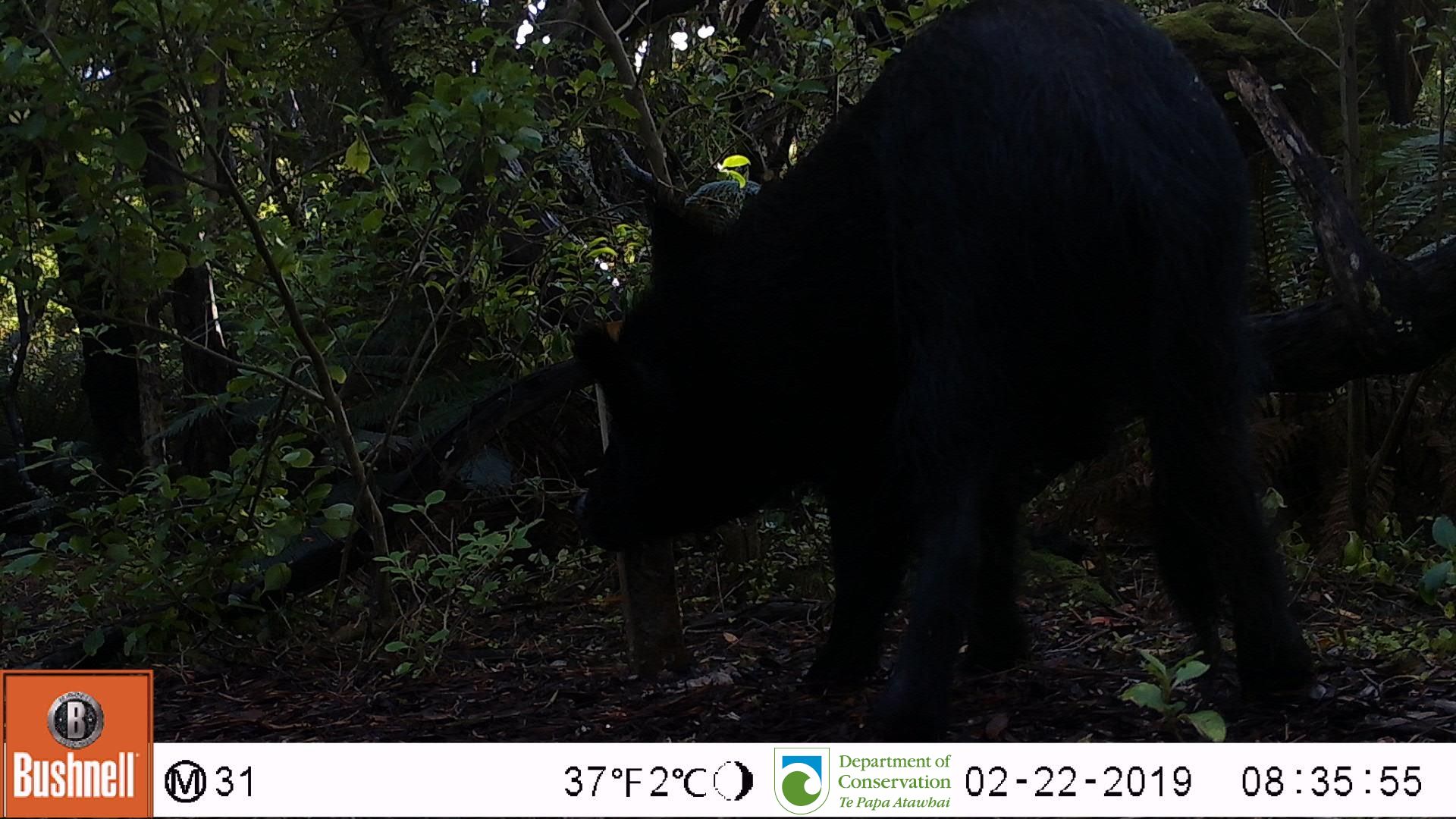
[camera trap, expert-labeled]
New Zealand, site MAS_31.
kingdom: Animalia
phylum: Chordata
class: Mammalia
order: Artiodactyla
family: Suidae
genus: Sus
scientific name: Sus scrofa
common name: pig